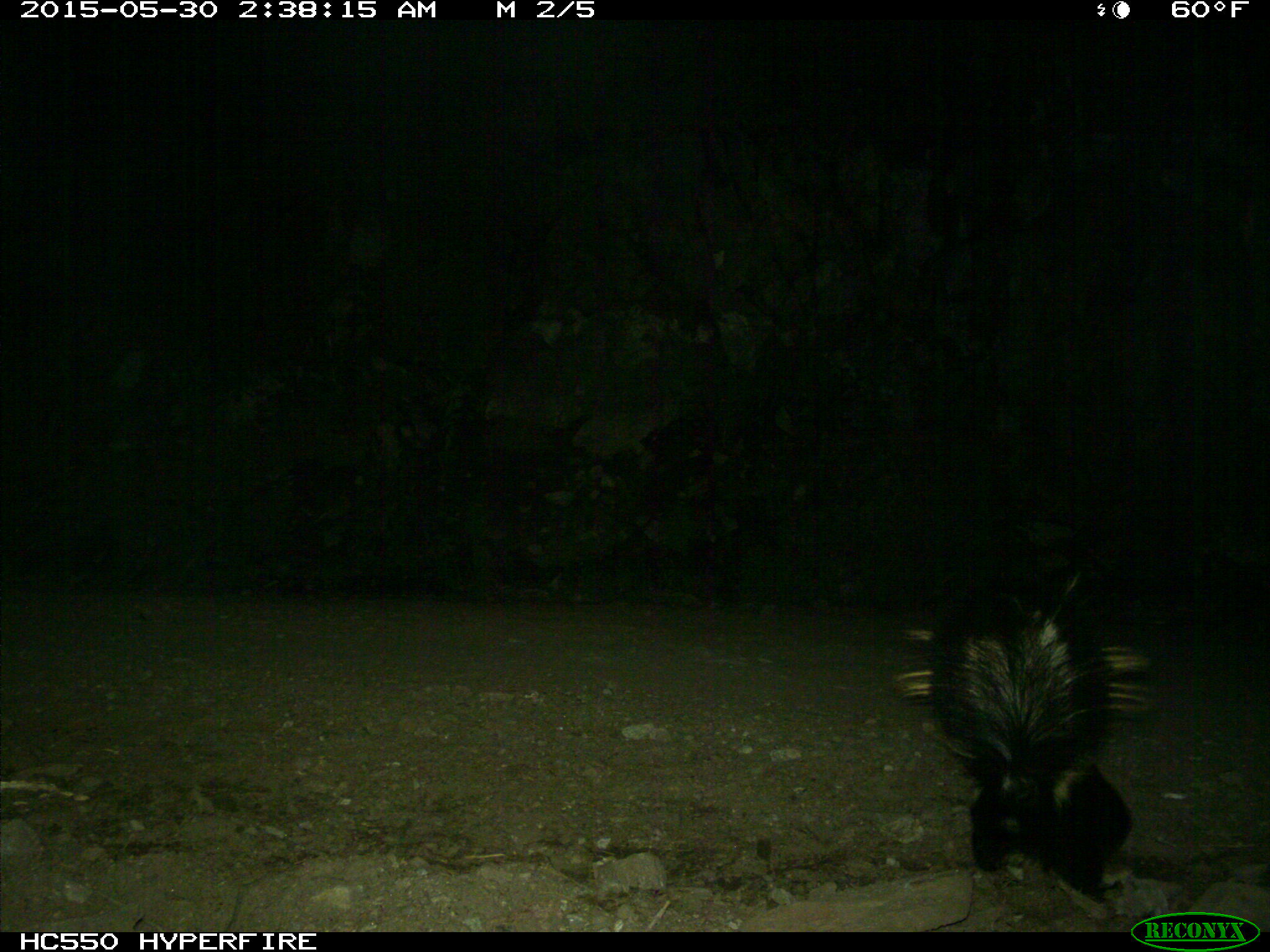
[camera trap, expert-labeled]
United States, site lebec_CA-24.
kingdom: Animalia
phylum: Chordata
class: Mammalia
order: Carnivora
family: Mephitidae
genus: Mephitis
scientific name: Mephitis mephitis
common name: striped skunk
Mephitis mephitis (striped skunk).